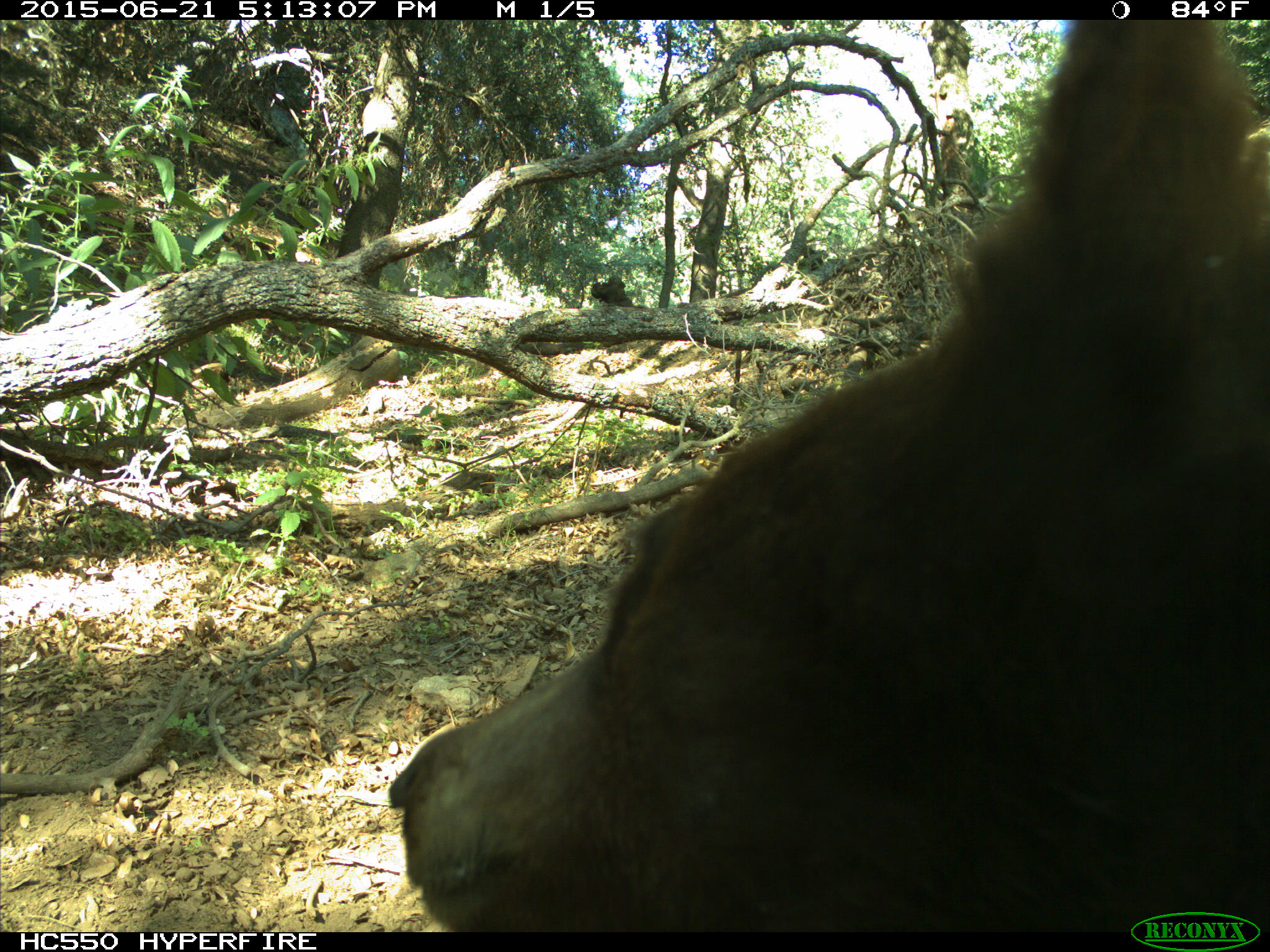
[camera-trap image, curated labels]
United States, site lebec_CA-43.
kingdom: Animalia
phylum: Chordata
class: Mammalia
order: Carnivora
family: Ursidae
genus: Ursus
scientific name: Ursus americanus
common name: american black bear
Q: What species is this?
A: Ursus americanus (american black bear).